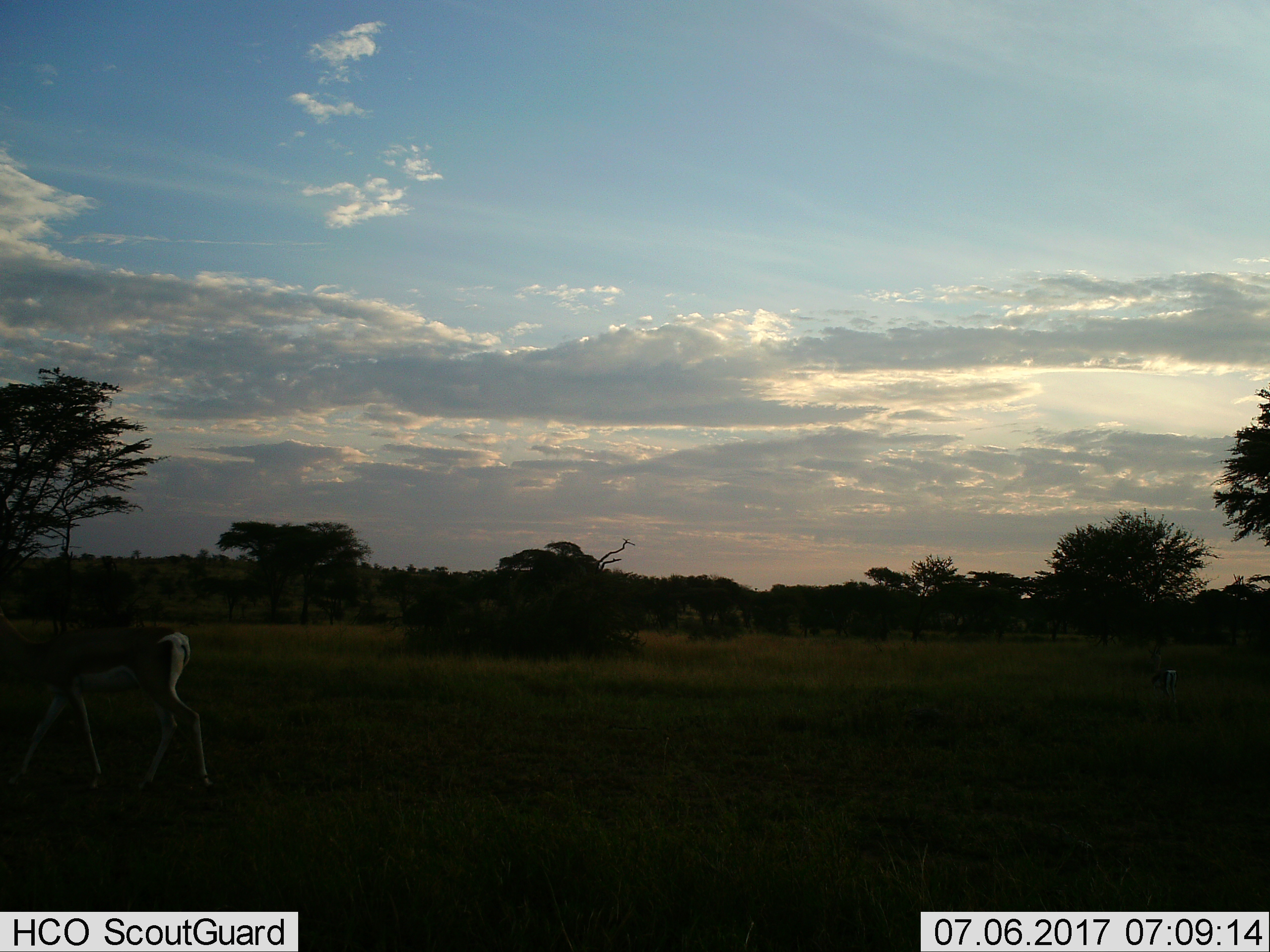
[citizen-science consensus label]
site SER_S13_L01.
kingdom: Animalia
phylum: Chordata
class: Mammalia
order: Artiodactyla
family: Bovidae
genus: Nanger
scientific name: Nanger granti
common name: grant's gazelle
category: gazellegrants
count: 2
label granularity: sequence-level